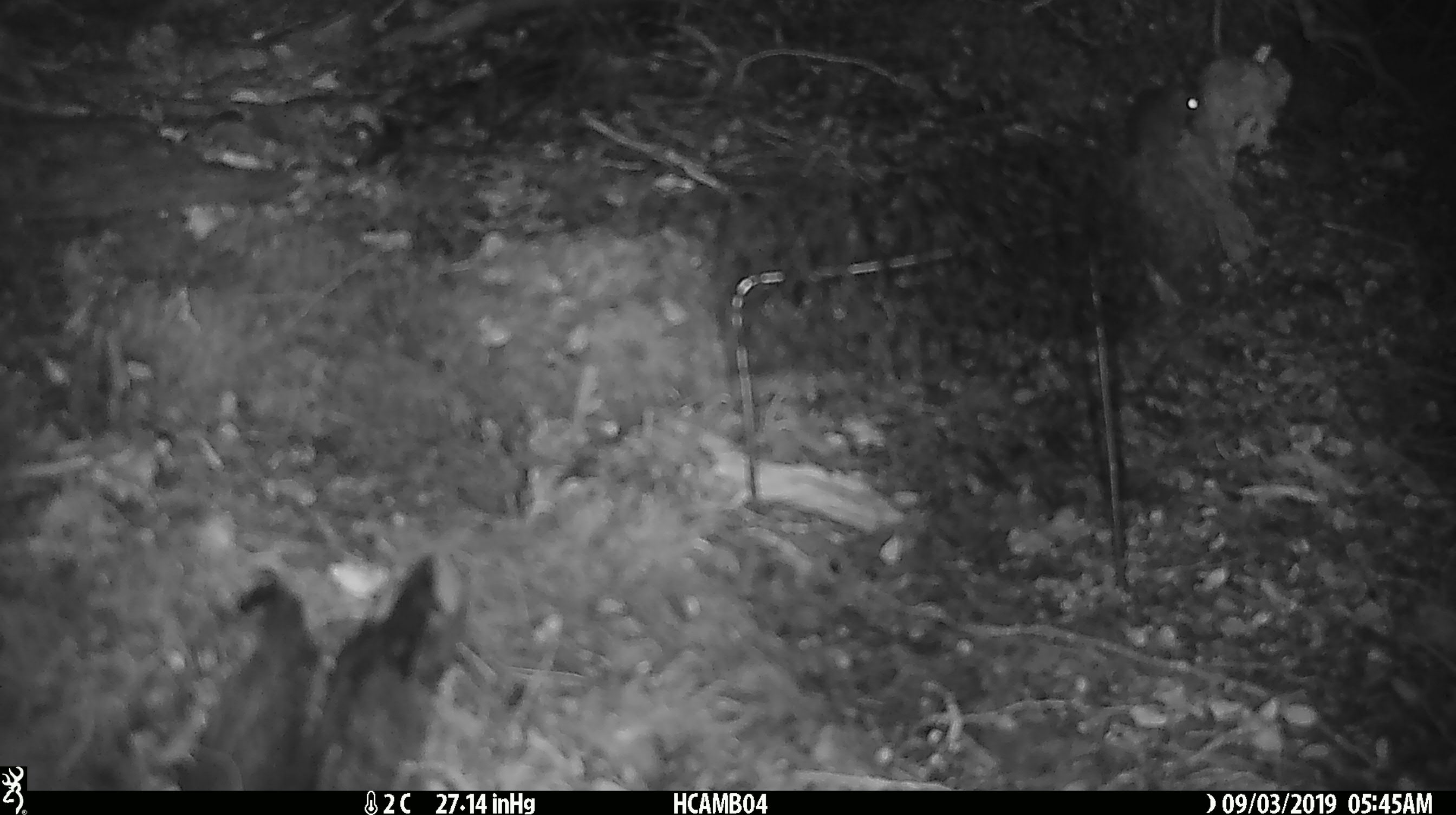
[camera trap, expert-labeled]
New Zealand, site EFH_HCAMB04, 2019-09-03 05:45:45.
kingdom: Animalia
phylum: Chordata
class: Mammalia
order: Rodentia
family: Muridae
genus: Mus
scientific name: Mus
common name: mouse